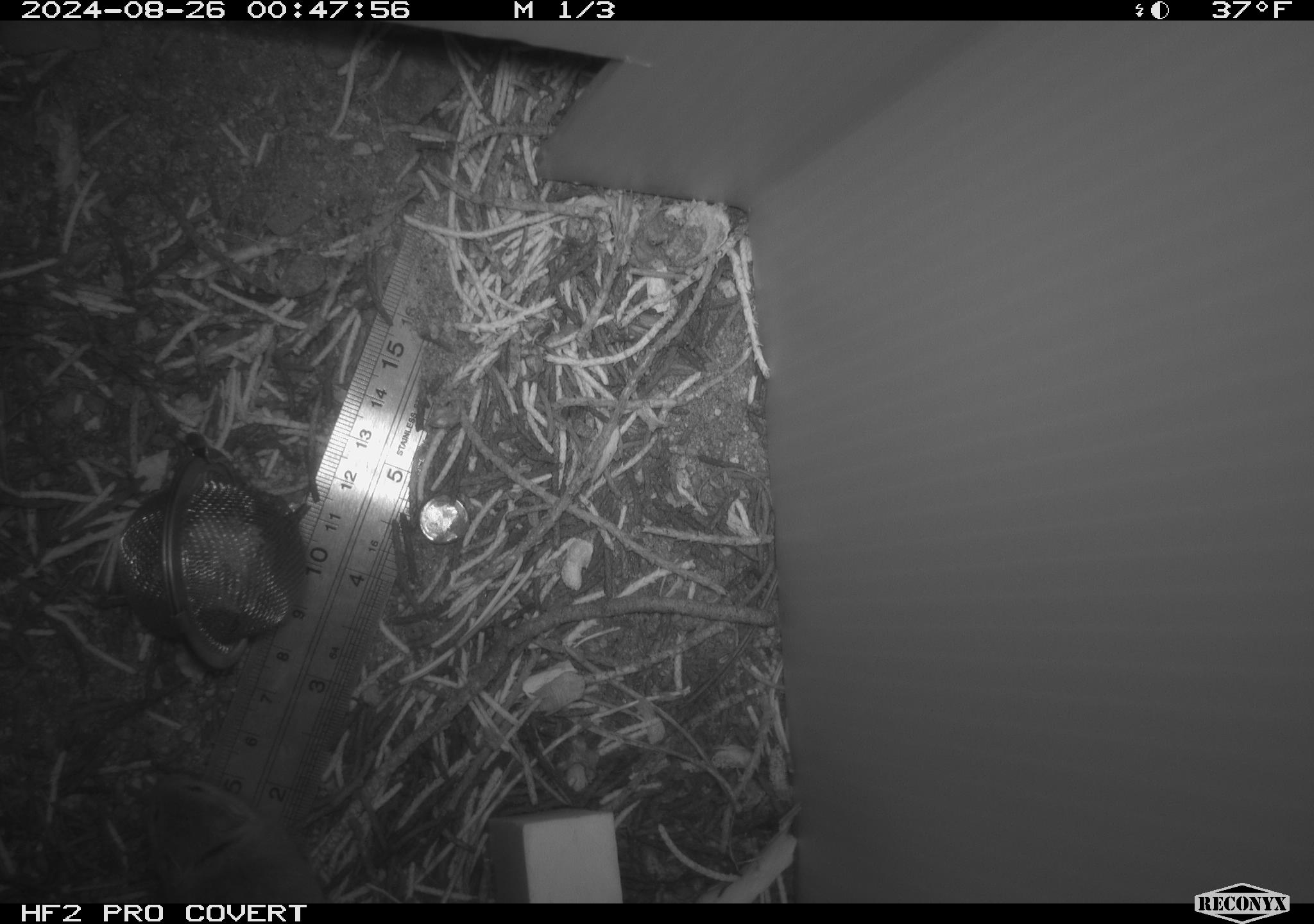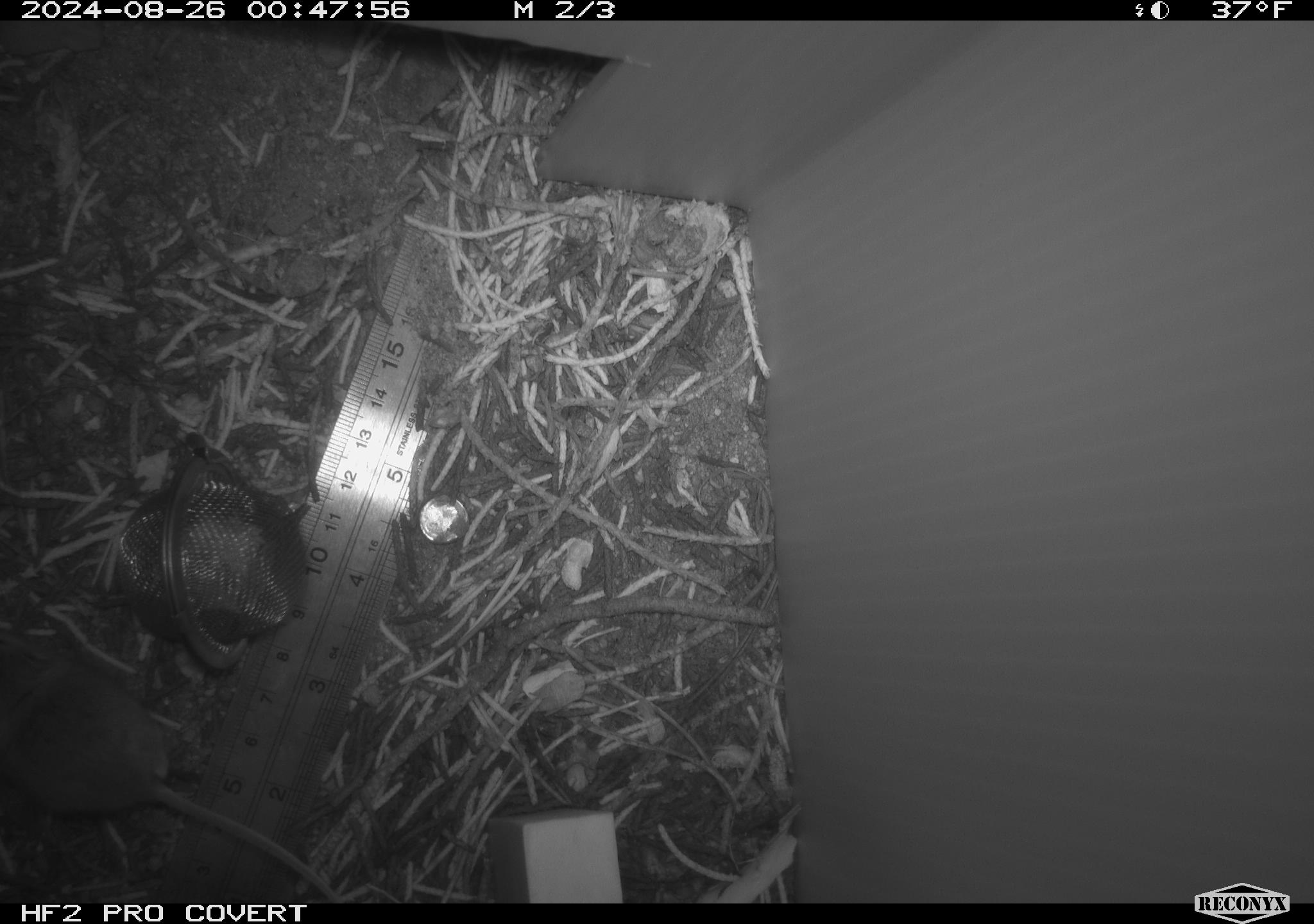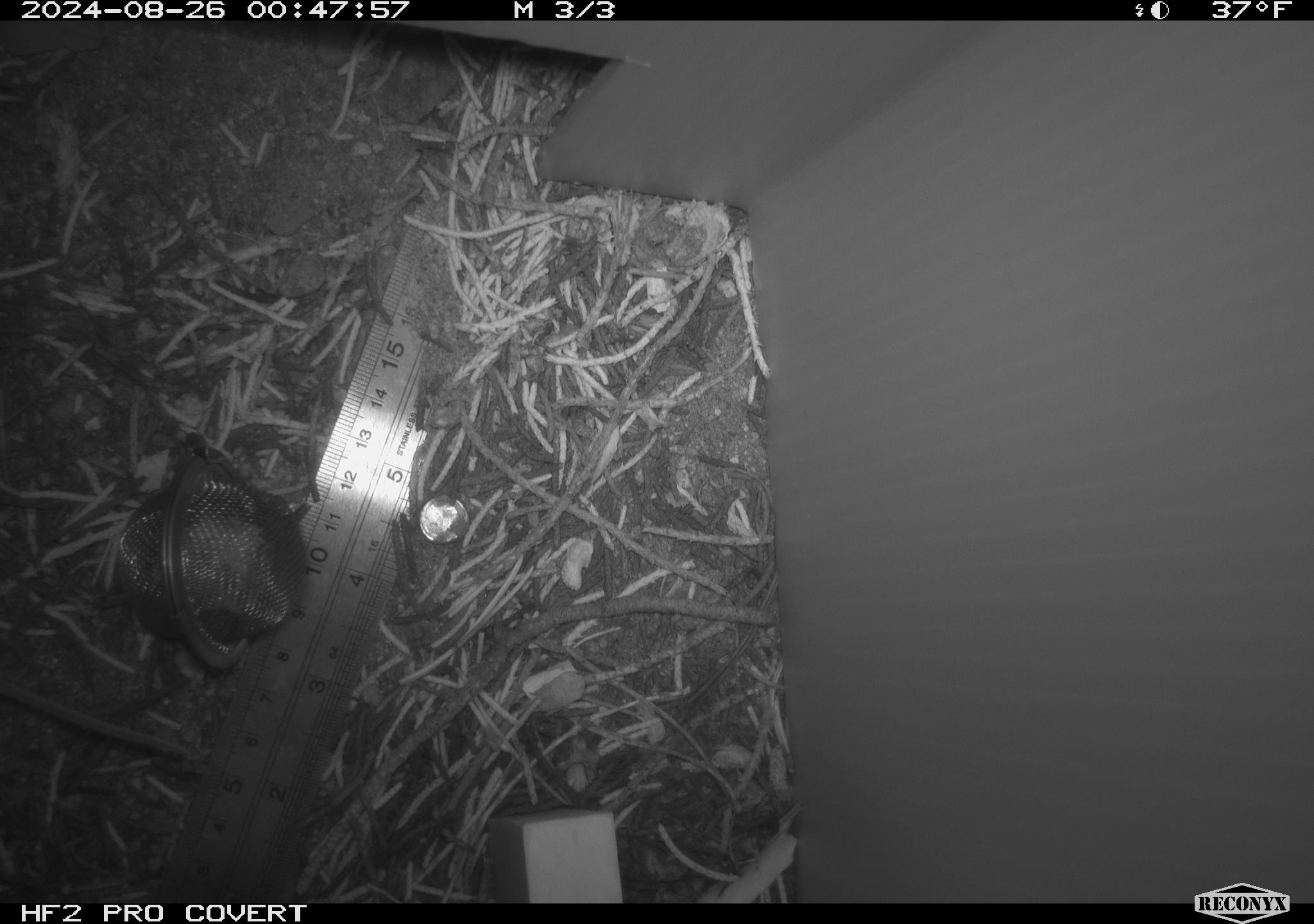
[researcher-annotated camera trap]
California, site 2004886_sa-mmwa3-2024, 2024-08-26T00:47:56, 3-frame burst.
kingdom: Animalia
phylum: Chordata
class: Mammalia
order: Rodentia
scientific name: Rodentia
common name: mouse species